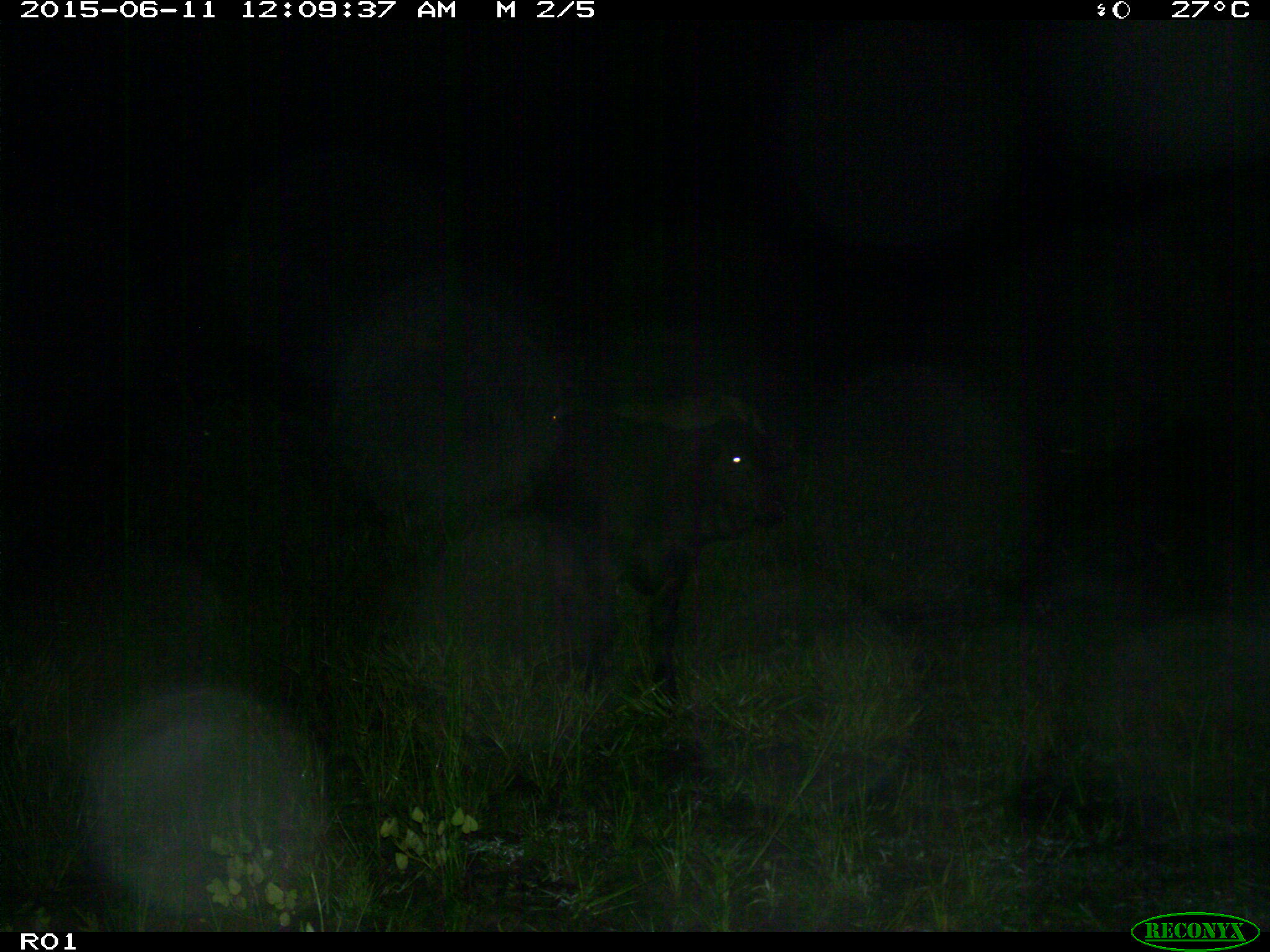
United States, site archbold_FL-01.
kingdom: Animalia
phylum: Chordata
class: Mammalia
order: Artiodactyla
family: Bovidae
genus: Bos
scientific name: Bos taurus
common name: domestic cow